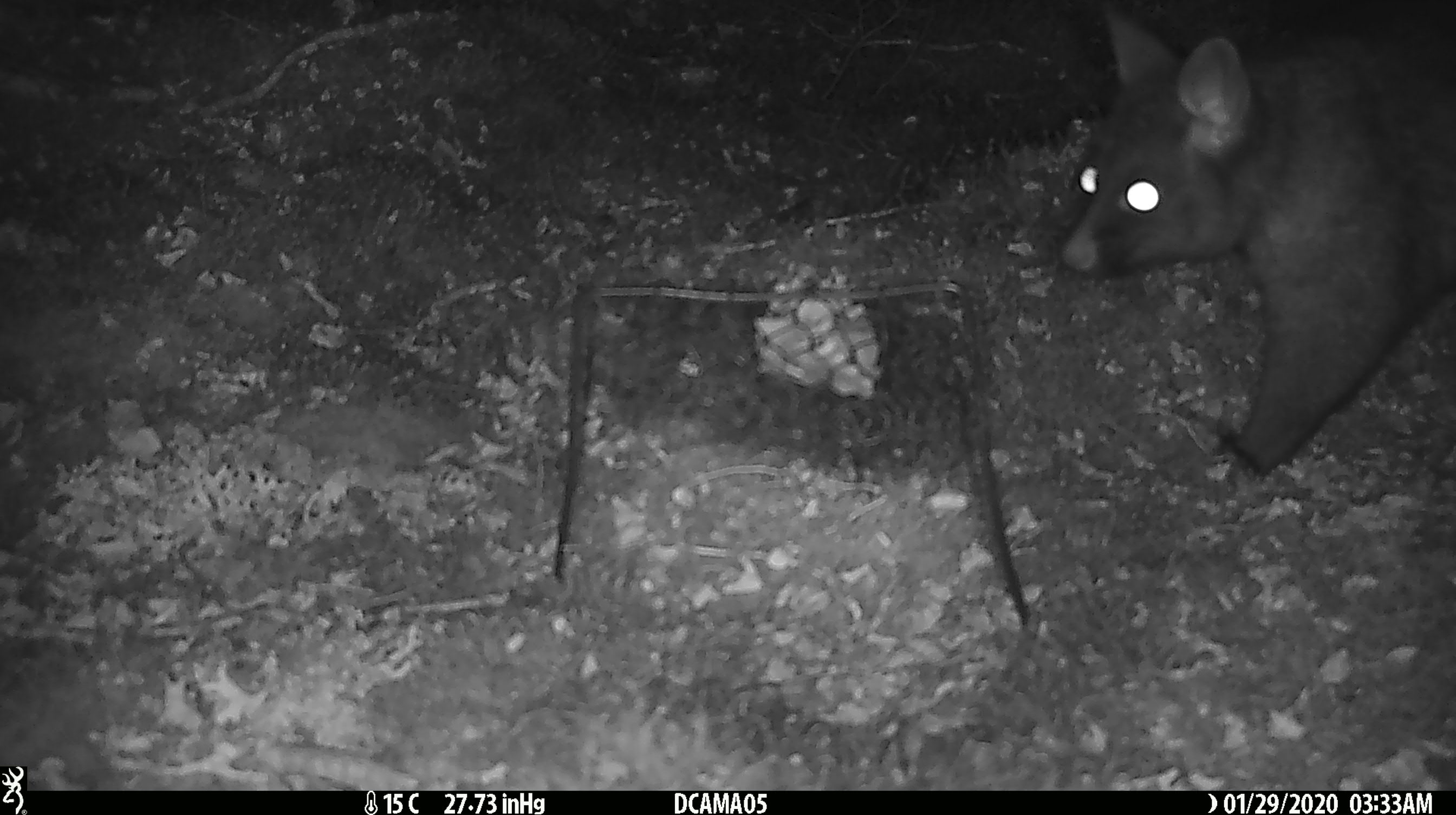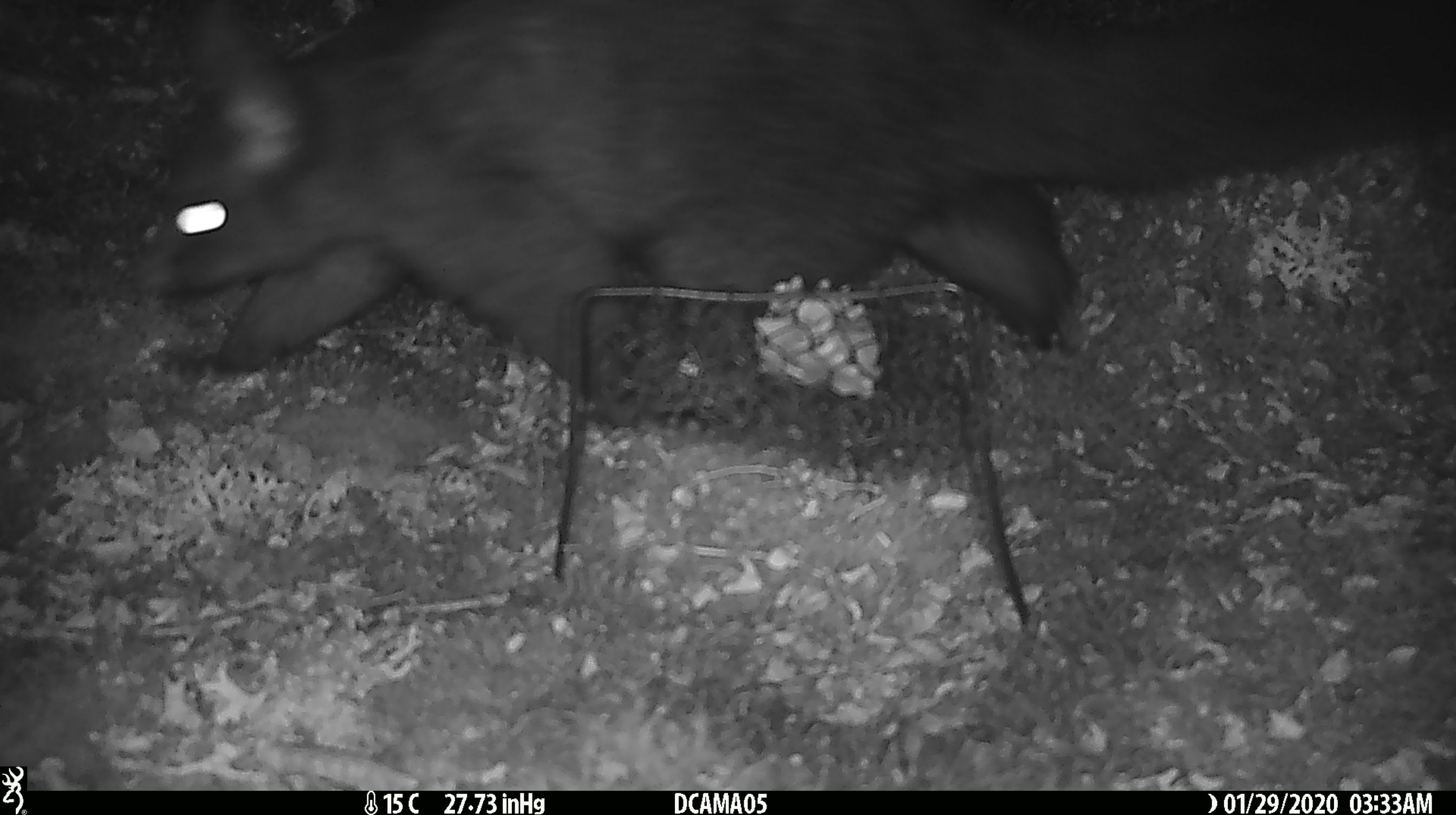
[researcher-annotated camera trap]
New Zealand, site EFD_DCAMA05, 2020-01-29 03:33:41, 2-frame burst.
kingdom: Animalia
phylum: Chordata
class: Mammalia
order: Diprotodontia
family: Phalangeridae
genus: Trichosurus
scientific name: Trichosurus vulpecula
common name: common brushtail possum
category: possum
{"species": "possum (common brushtail possum) (Trichosurus vulpecula)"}